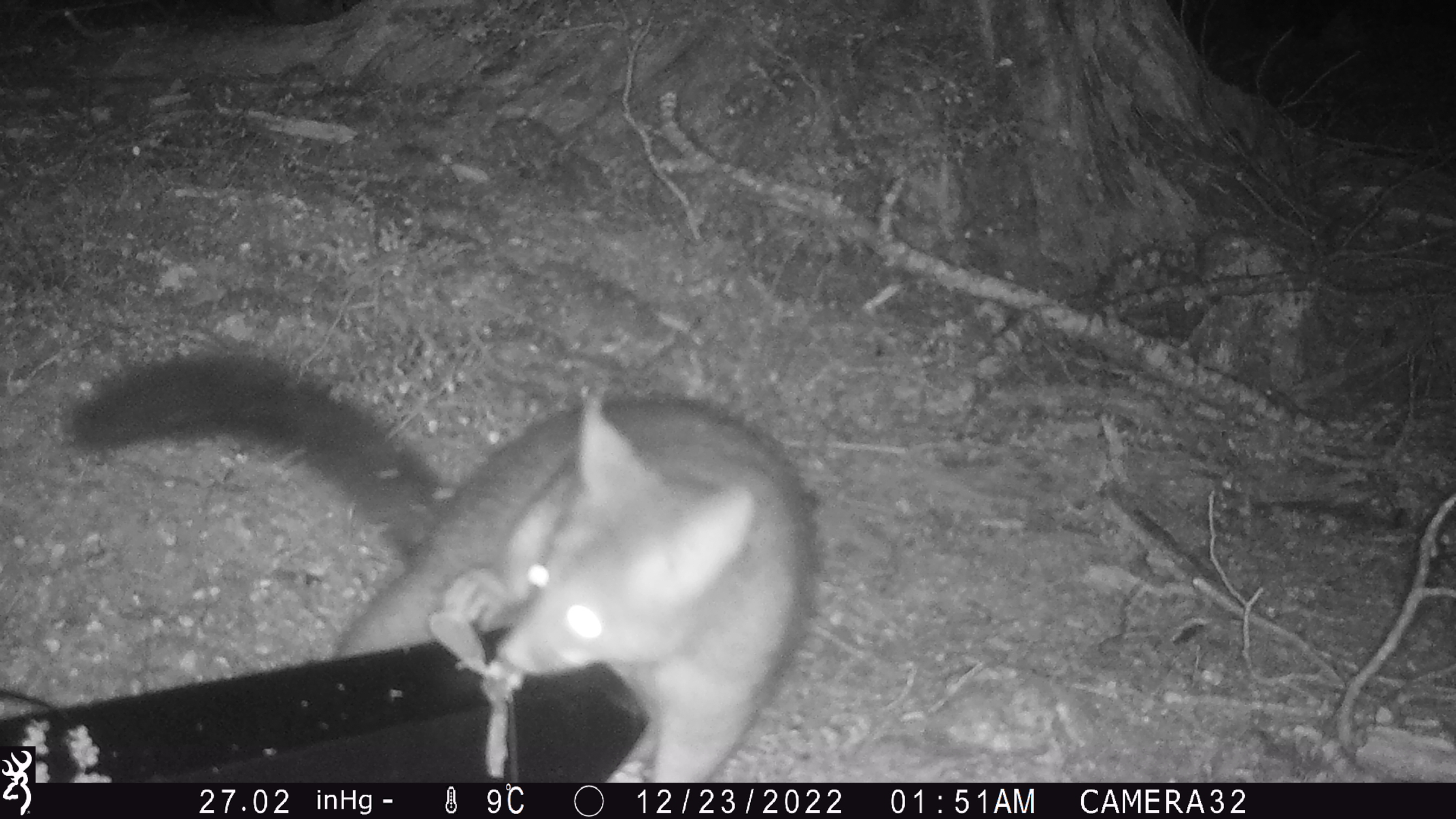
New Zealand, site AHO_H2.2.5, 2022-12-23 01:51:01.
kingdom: Animalia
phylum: Chordata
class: Mammalia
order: Diprotodontia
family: Phalangeridae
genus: Trichosurus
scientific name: Trichosurus vulpecula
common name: common brushtail possum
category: possum